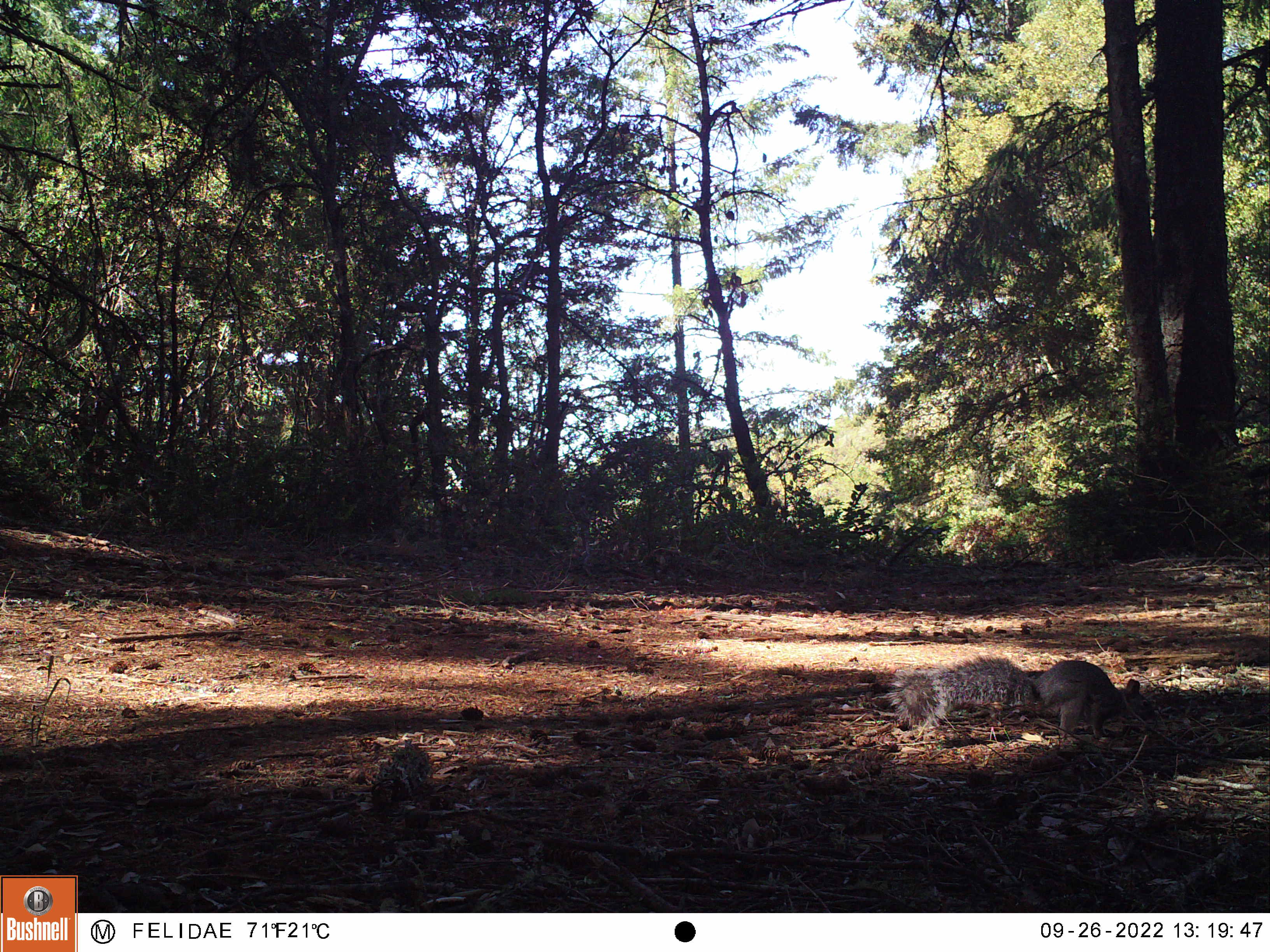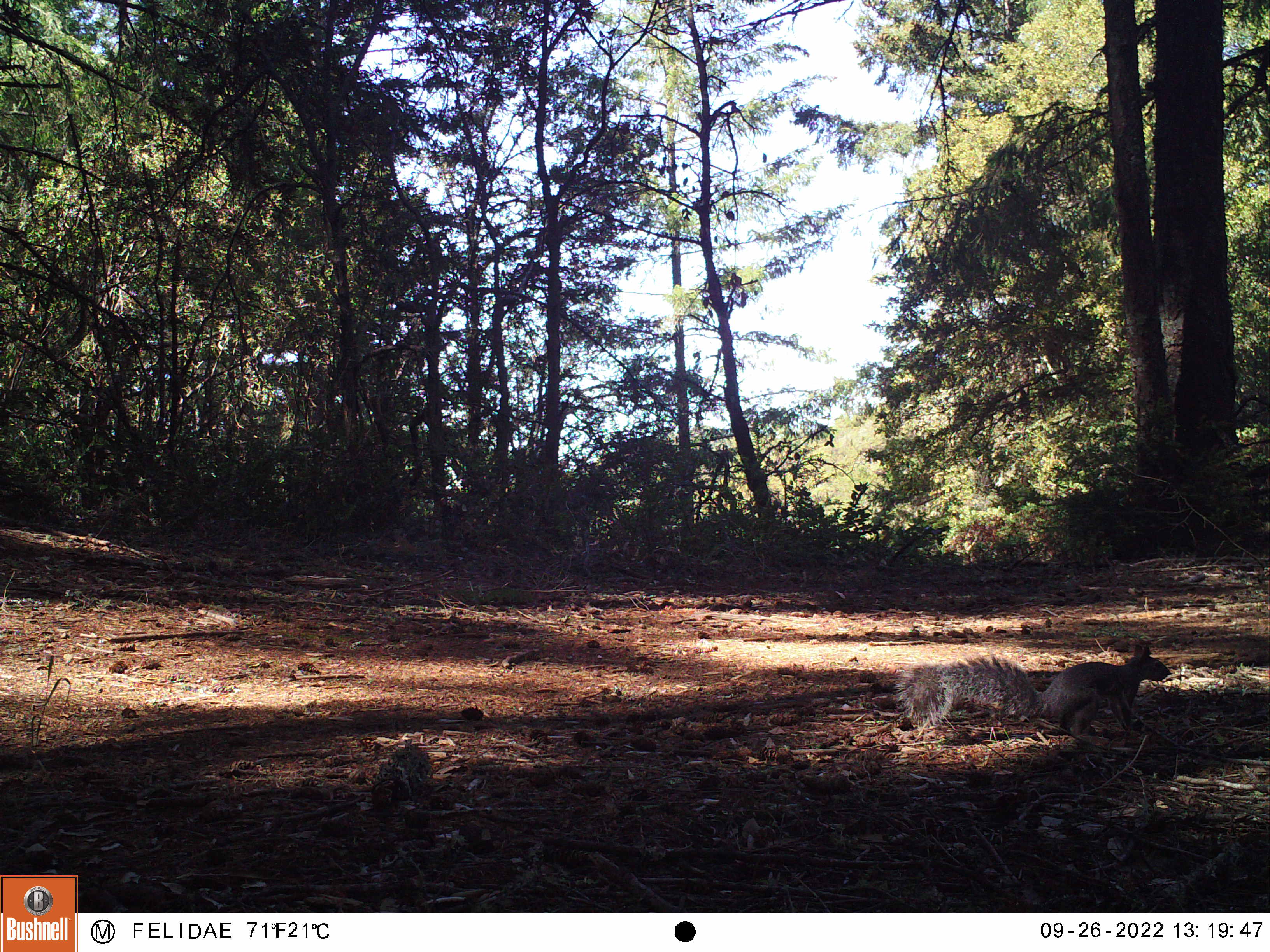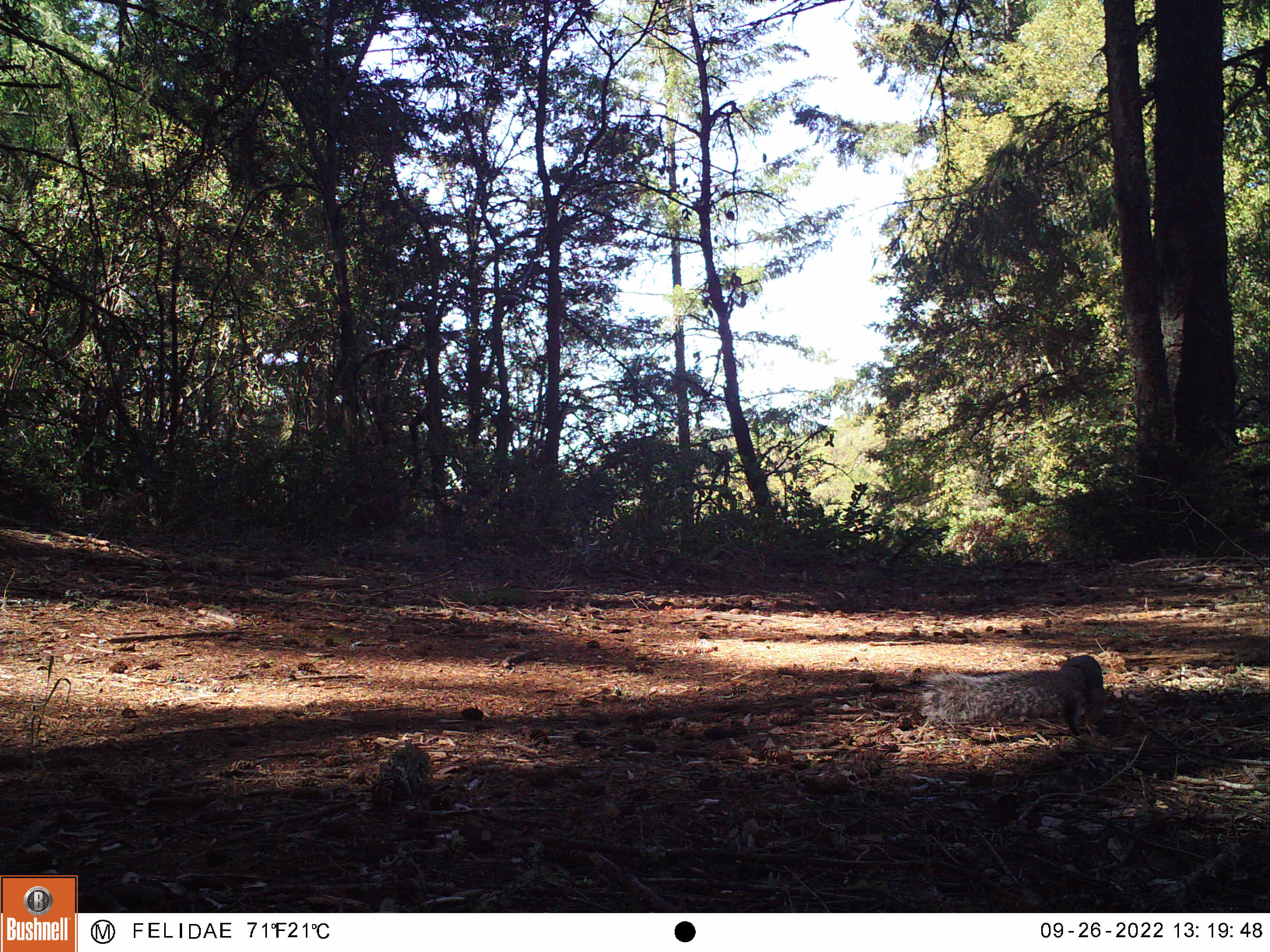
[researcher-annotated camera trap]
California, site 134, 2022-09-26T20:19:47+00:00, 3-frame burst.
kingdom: Animalia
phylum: Chordata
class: Mammalia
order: Rodentia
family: Sciuridae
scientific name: Sciuridae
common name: squirrel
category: unknown squirrel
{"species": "unknown squirrel (squirrel) (Sciuridae)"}